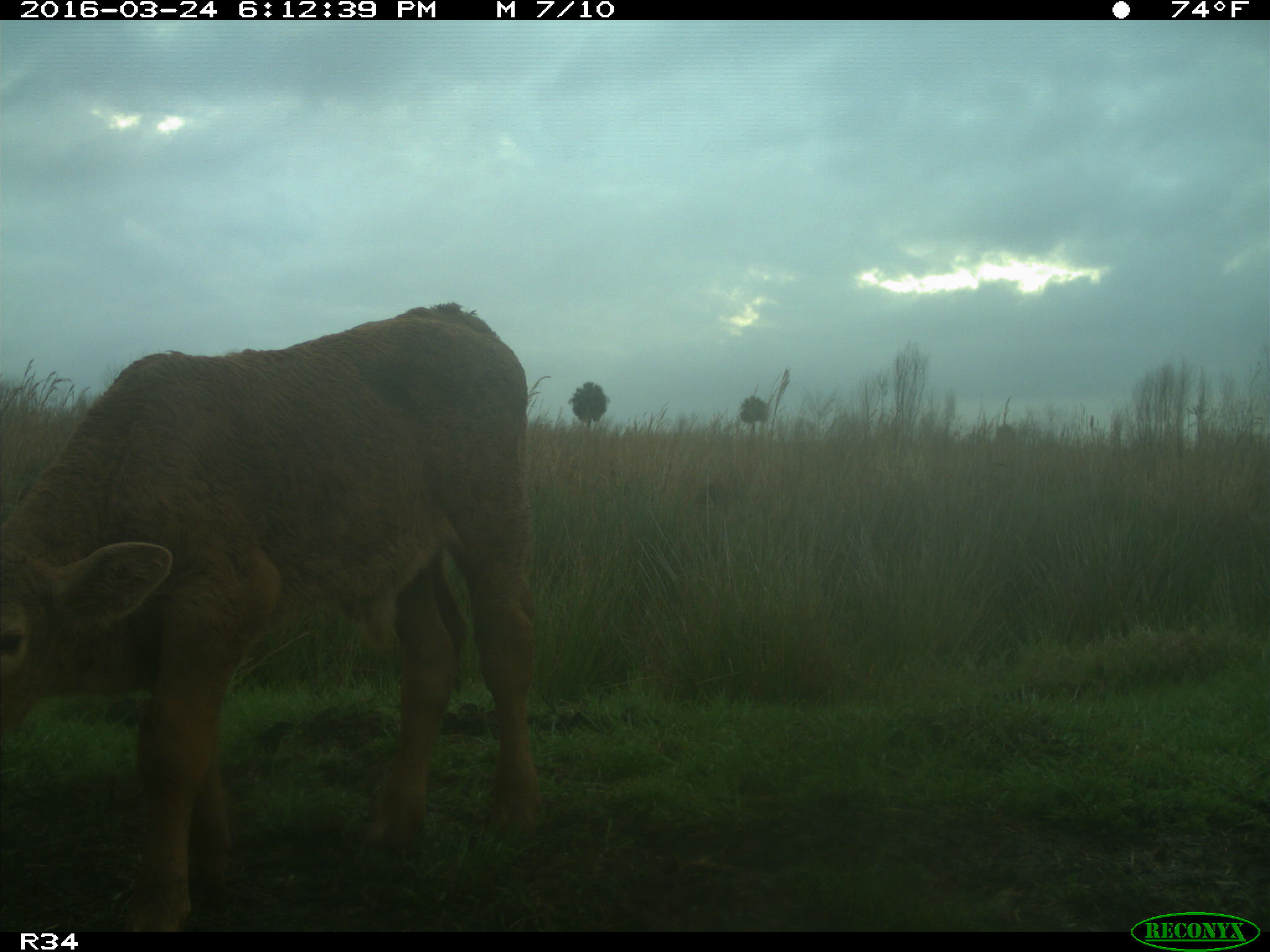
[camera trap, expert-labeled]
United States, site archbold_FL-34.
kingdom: Animalia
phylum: Chordata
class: Mammalia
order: Artiodactyla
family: Bovidae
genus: Bos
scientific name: Bos taurus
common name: domestic cow